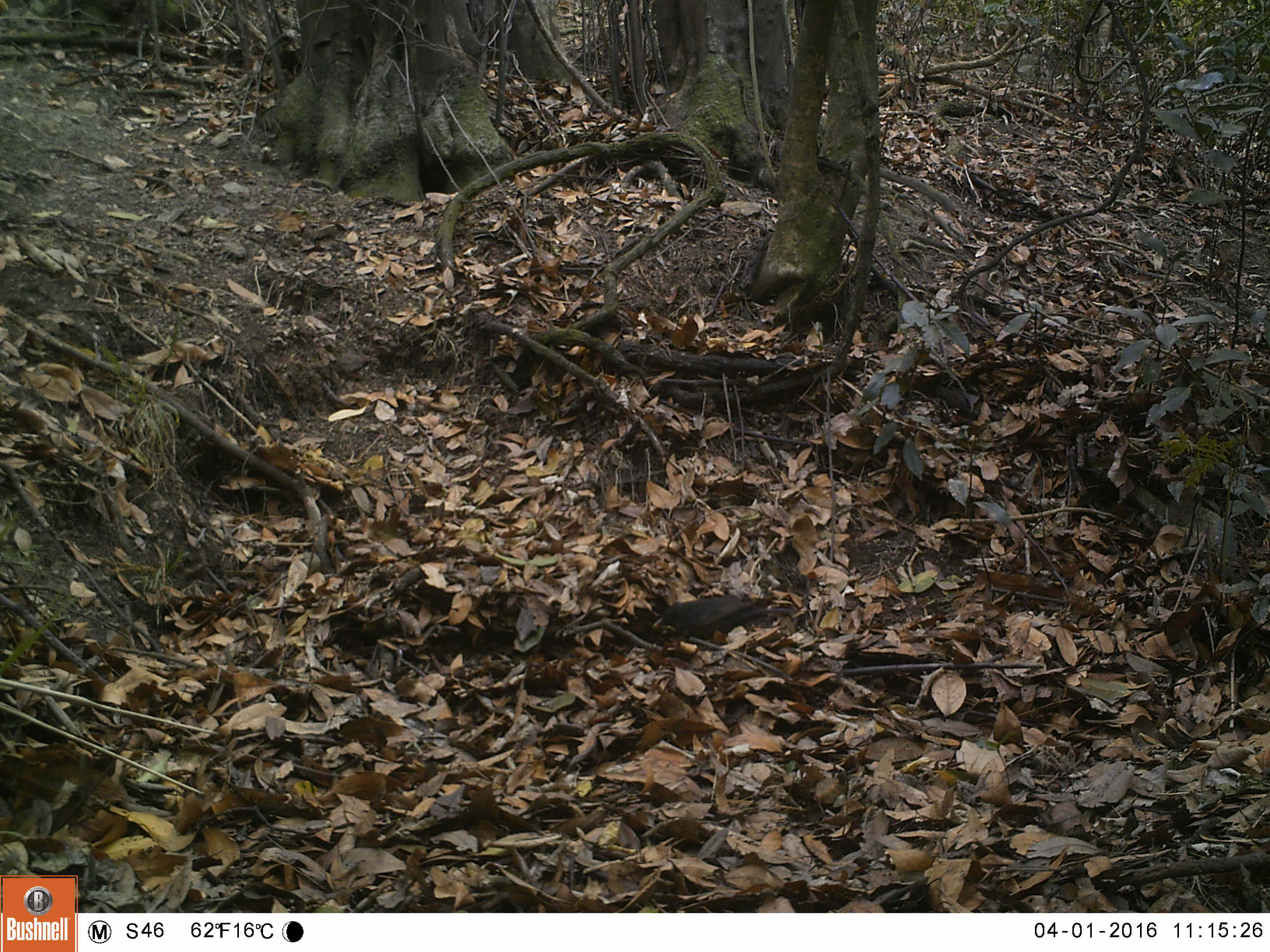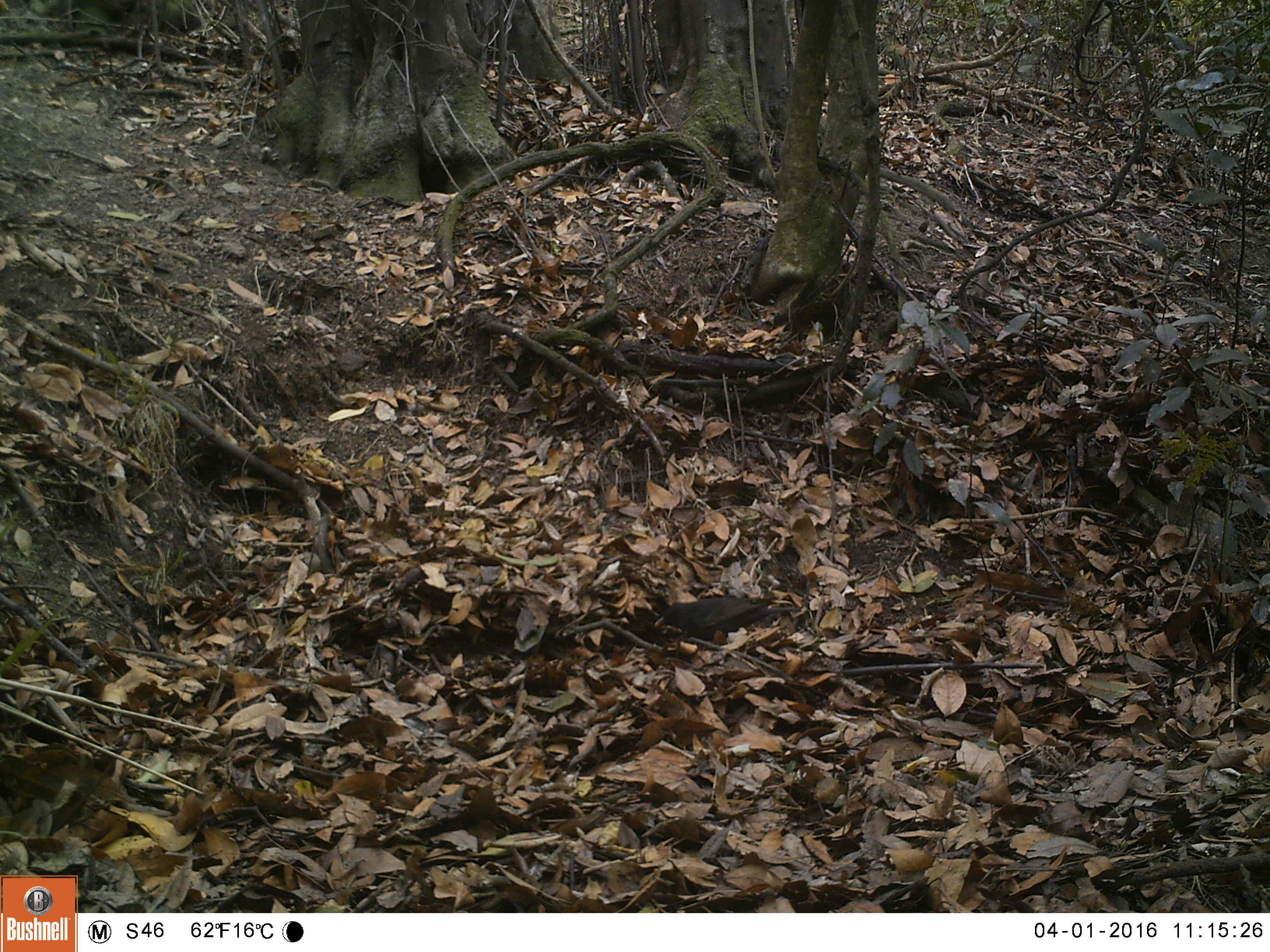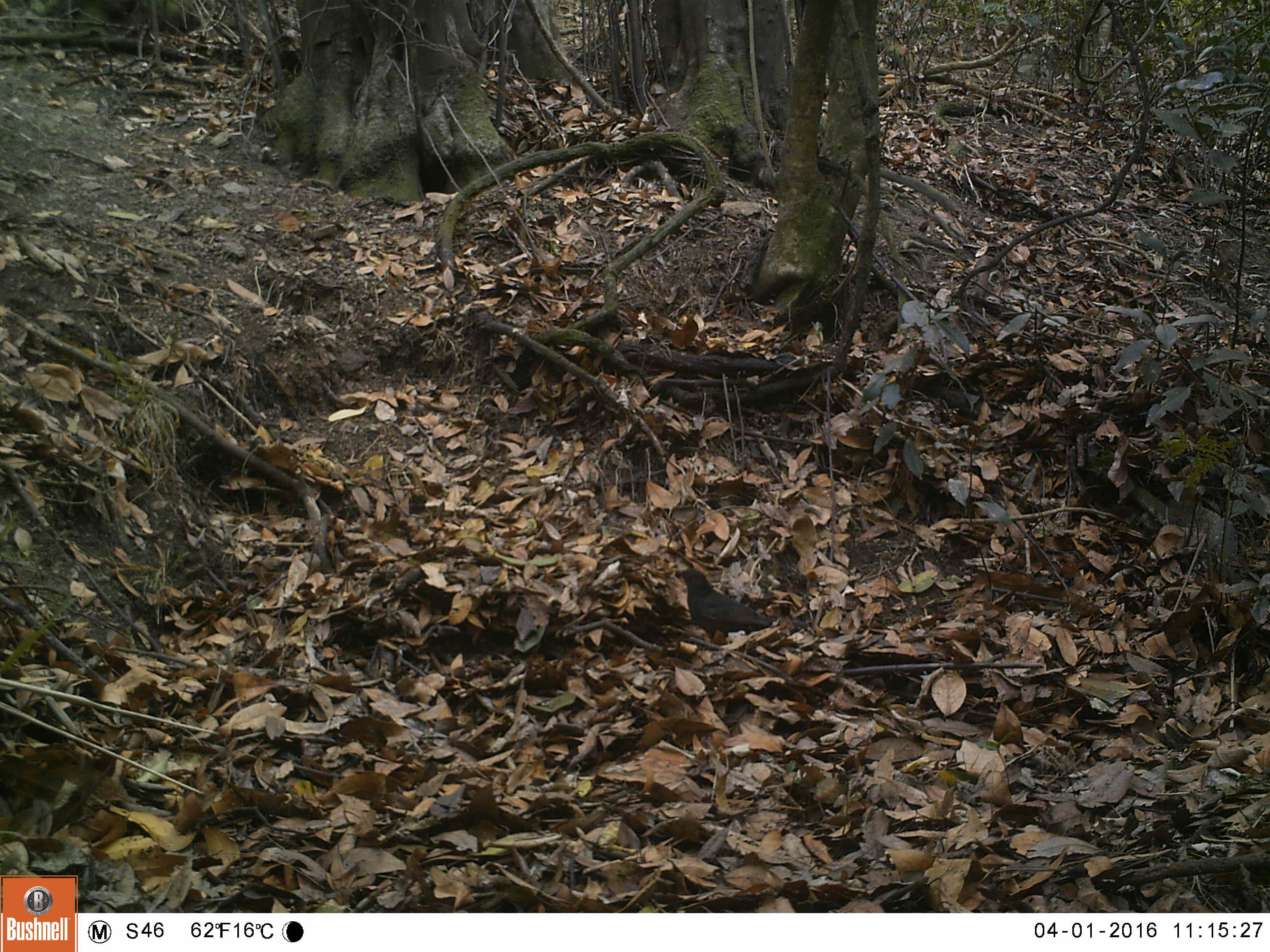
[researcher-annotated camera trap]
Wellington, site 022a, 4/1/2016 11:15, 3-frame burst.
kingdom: Animalia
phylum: Chordata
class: Aves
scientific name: Aves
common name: bird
Bird (Aves).